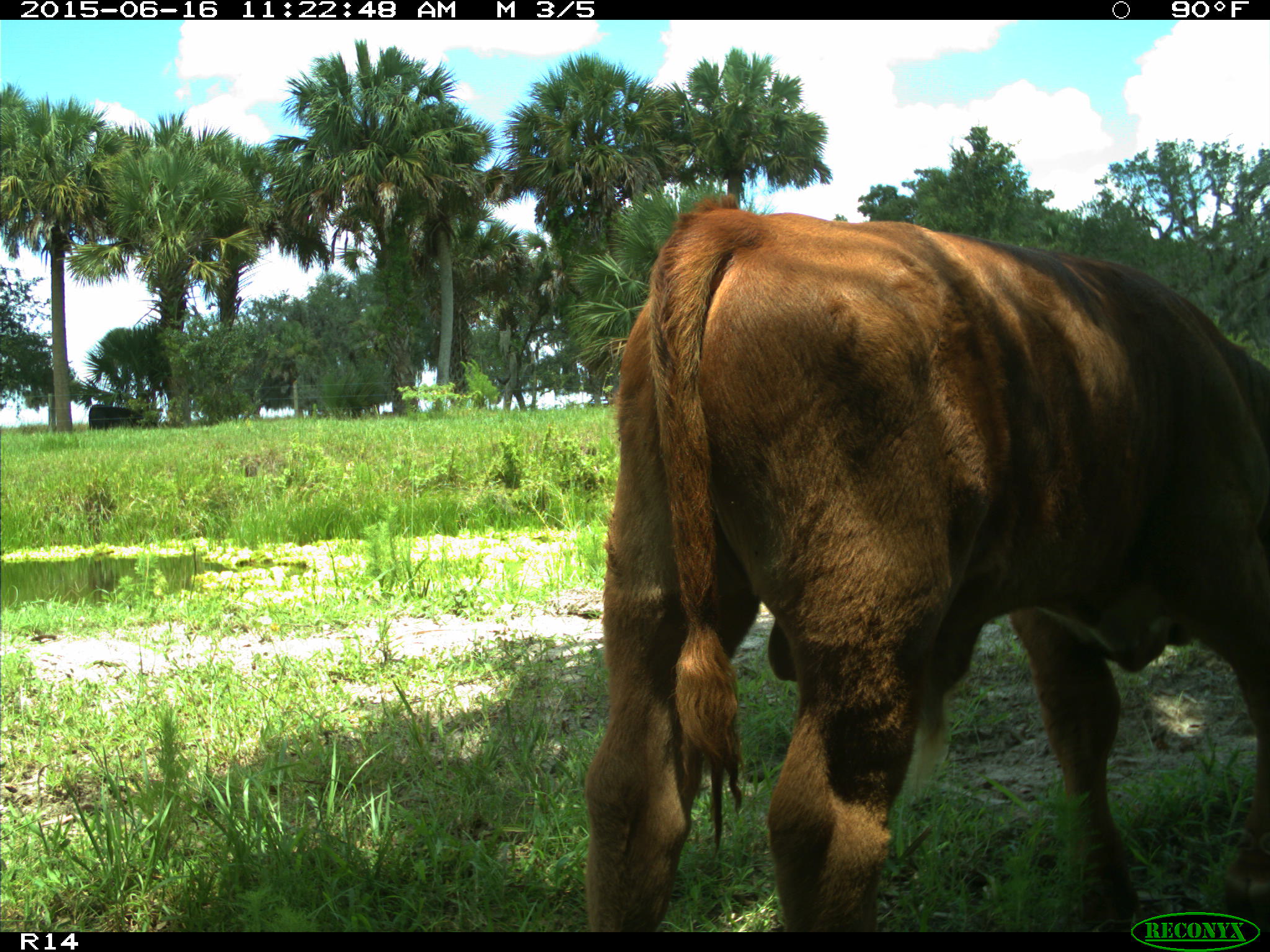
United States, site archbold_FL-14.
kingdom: Animalia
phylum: Chordata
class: Mammalia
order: Artiodactyla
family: Bovidae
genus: Bos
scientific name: Bos taurus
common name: domestic cow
Bos taurus (domestic cow).